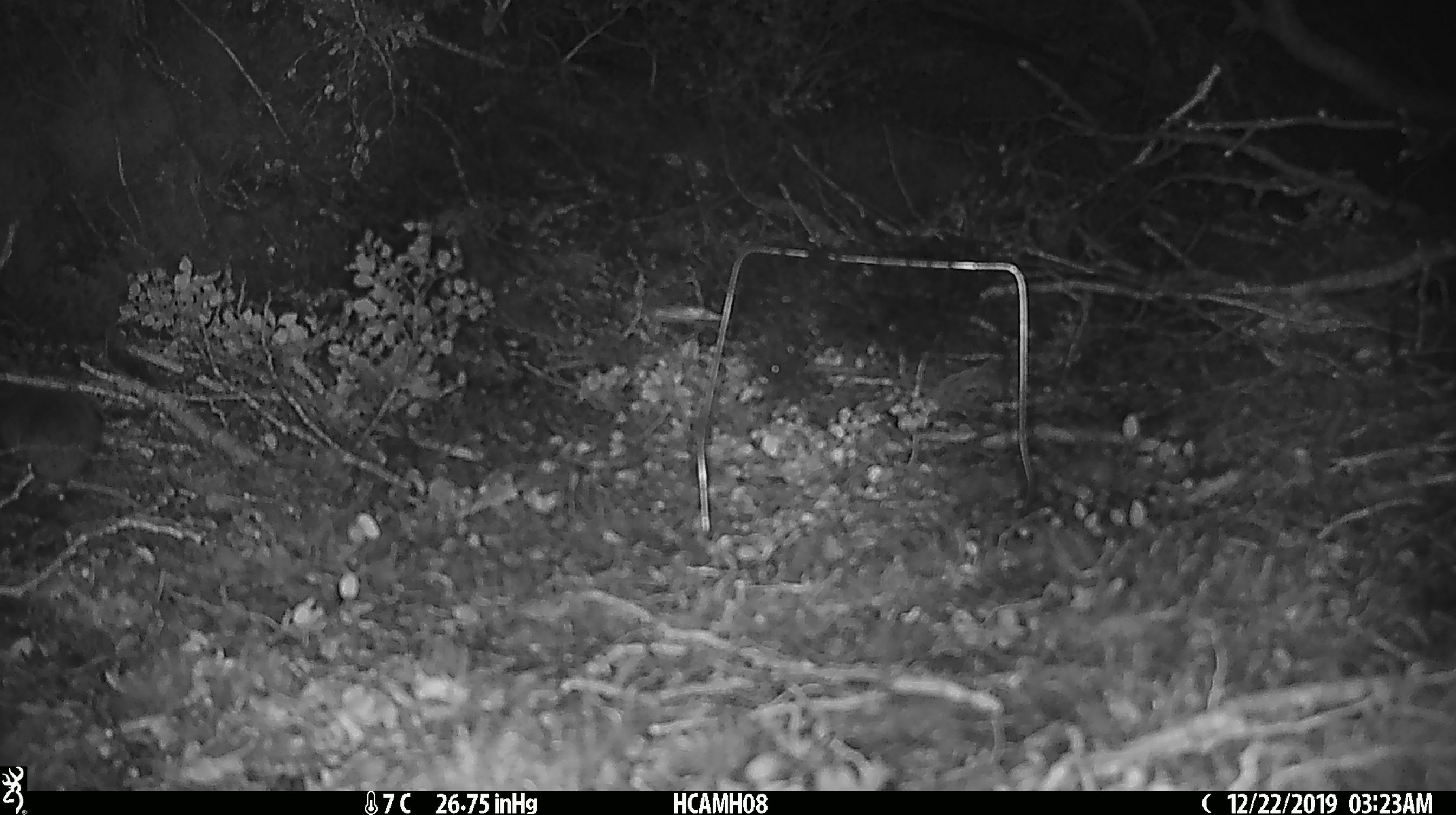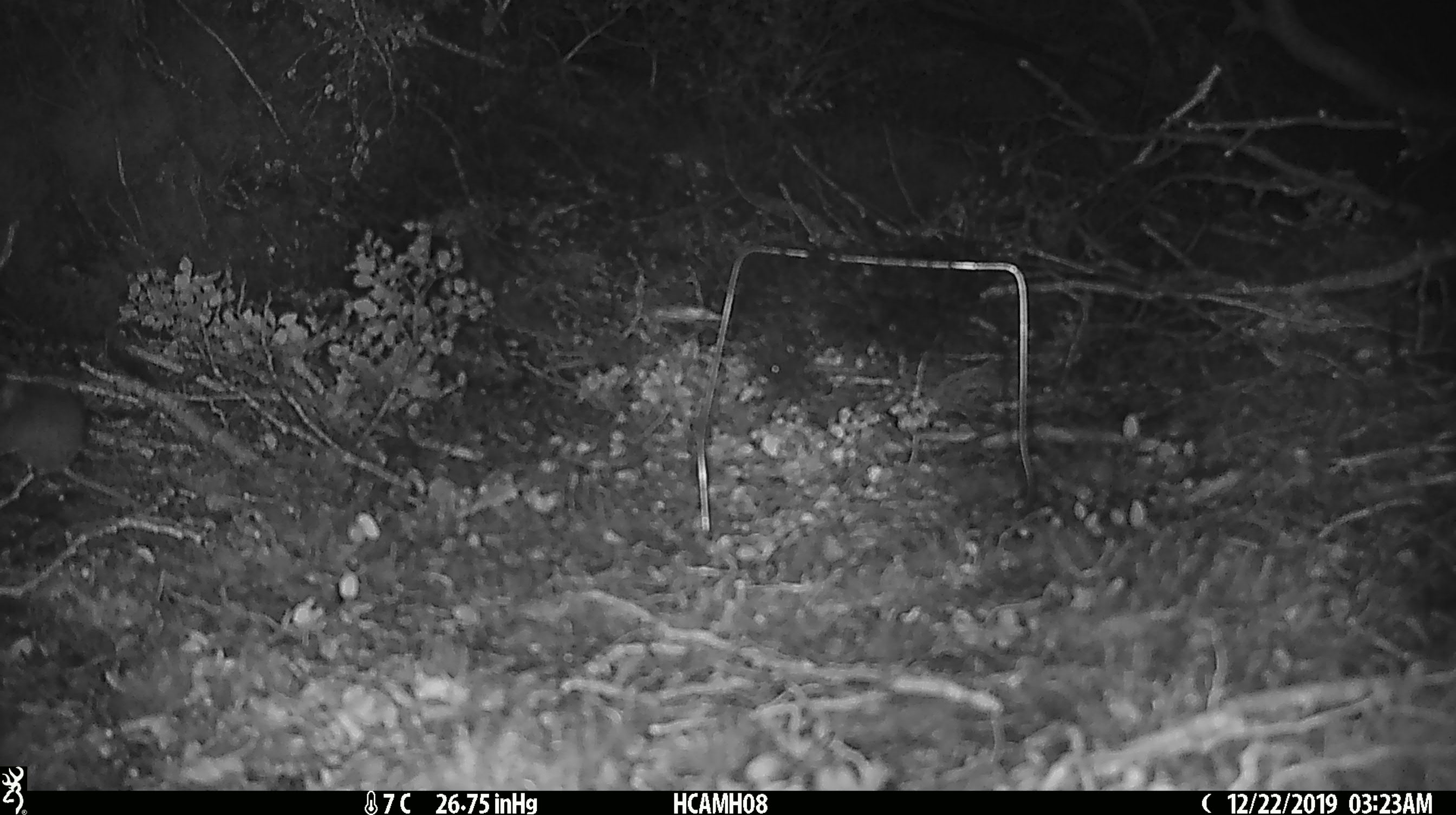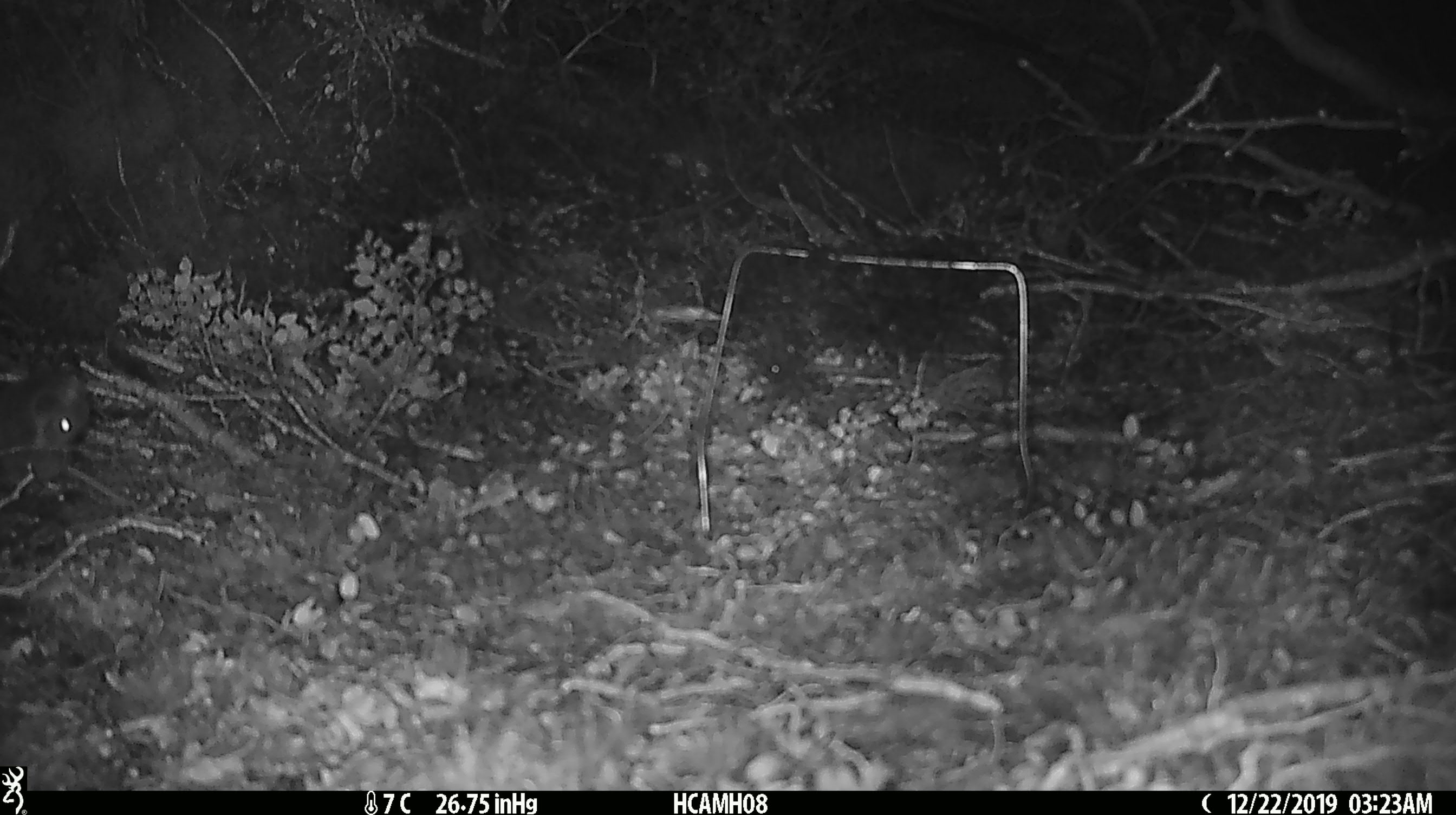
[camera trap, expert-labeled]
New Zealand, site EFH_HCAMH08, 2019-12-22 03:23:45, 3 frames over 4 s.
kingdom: Animalia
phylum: Chordata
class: Mammalia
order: Rodentia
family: Muridae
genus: Mus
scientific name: Mus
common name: mouse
Mouse (Mus).